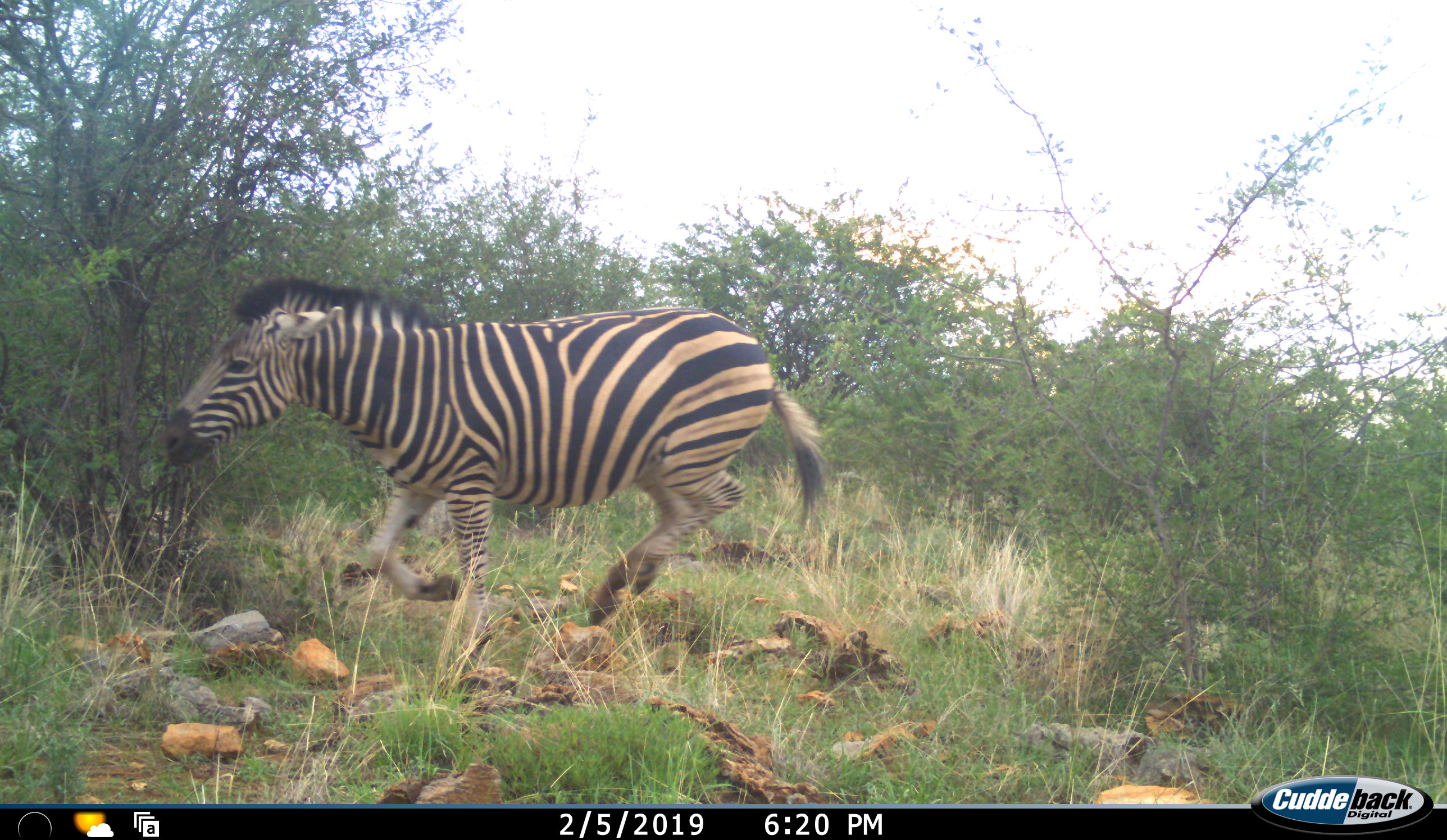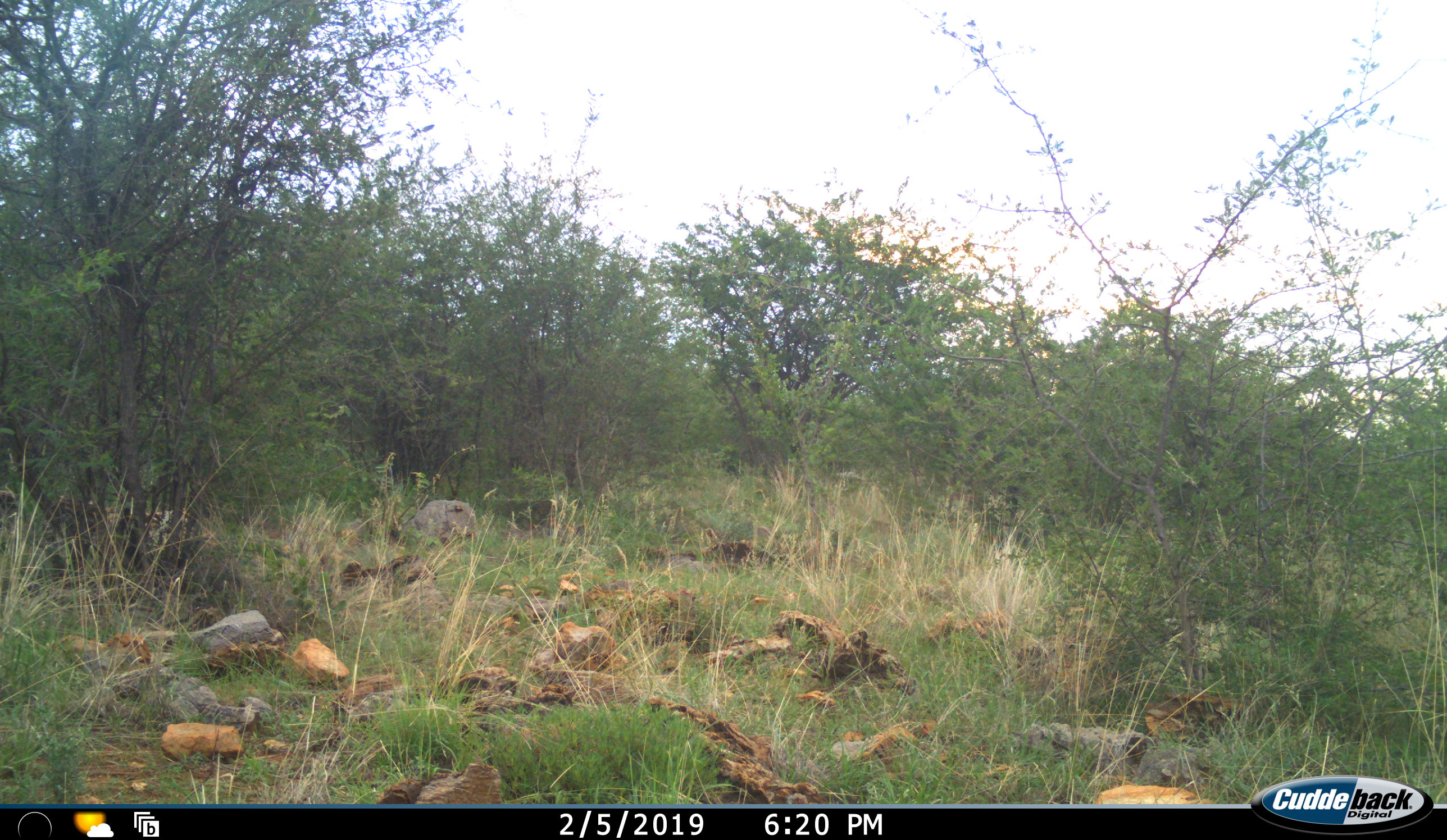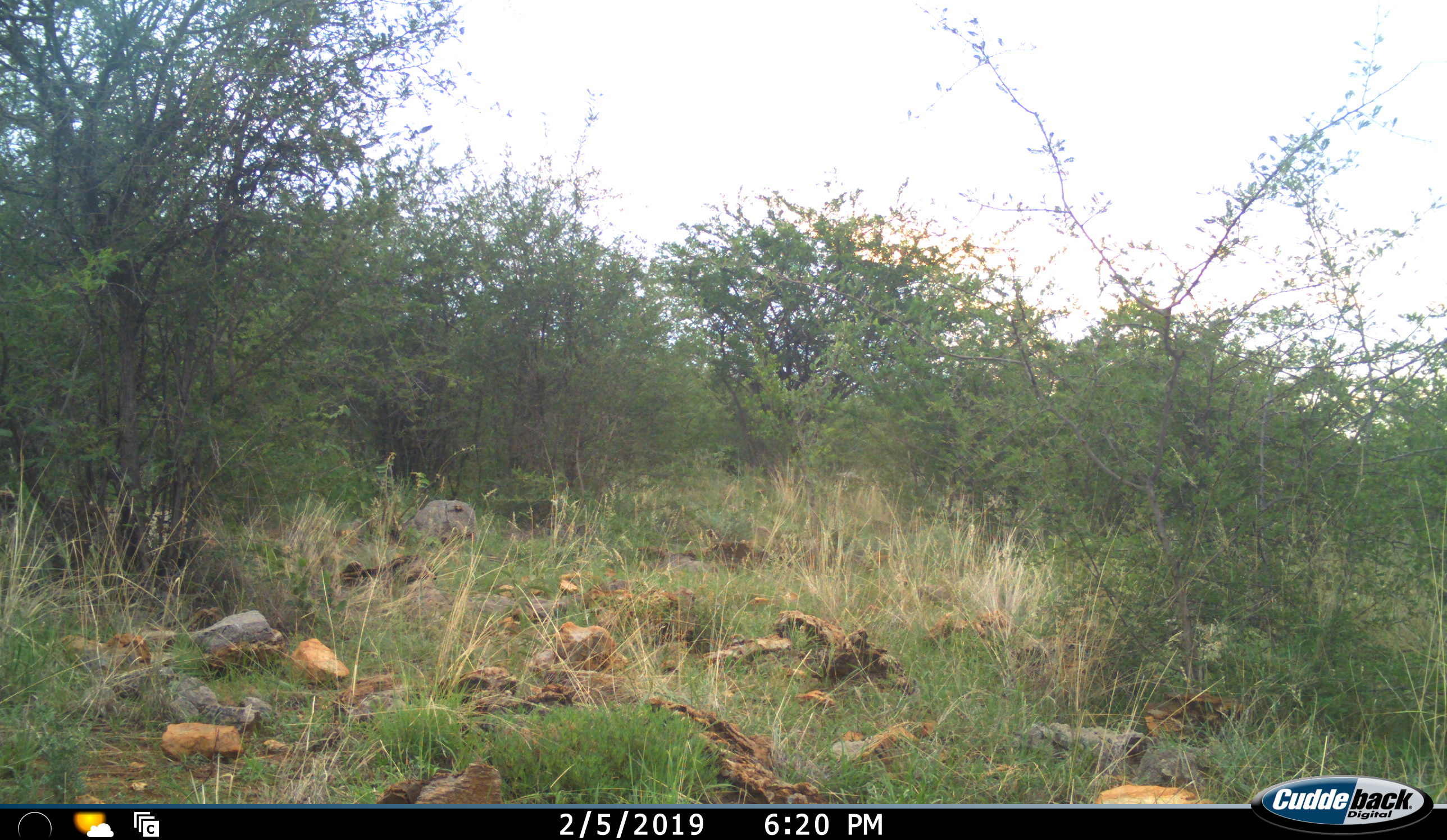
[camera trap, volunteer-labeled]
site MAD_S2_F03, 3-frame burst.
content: unidentified animal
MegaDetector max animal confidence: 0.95